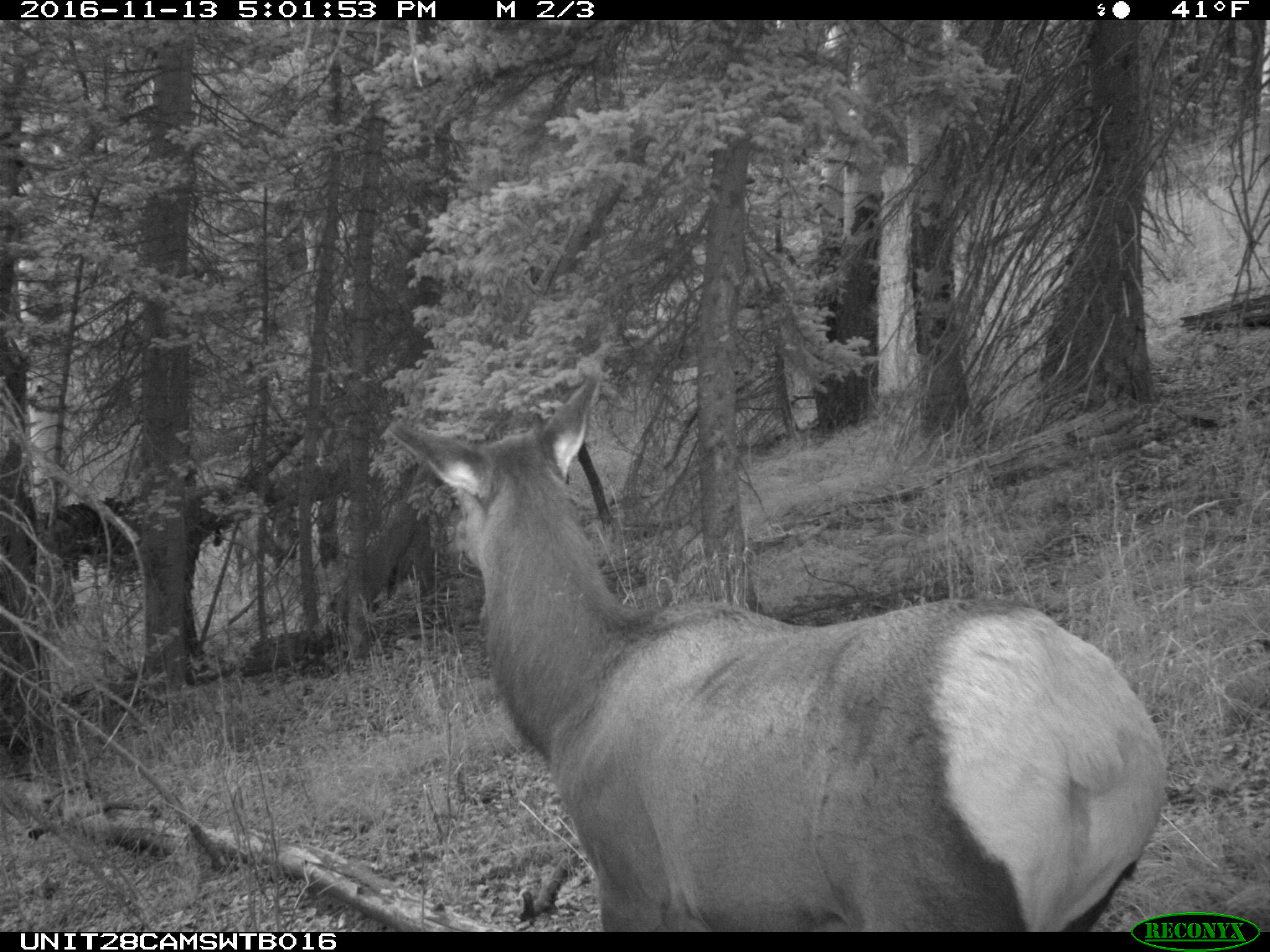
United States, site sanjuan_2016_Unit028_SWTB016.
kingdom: Animalia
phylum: Chordata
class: Mammalia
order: Artiodactyla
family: Cervidae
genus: Cervus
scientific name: Cervus elaphus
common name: red deer